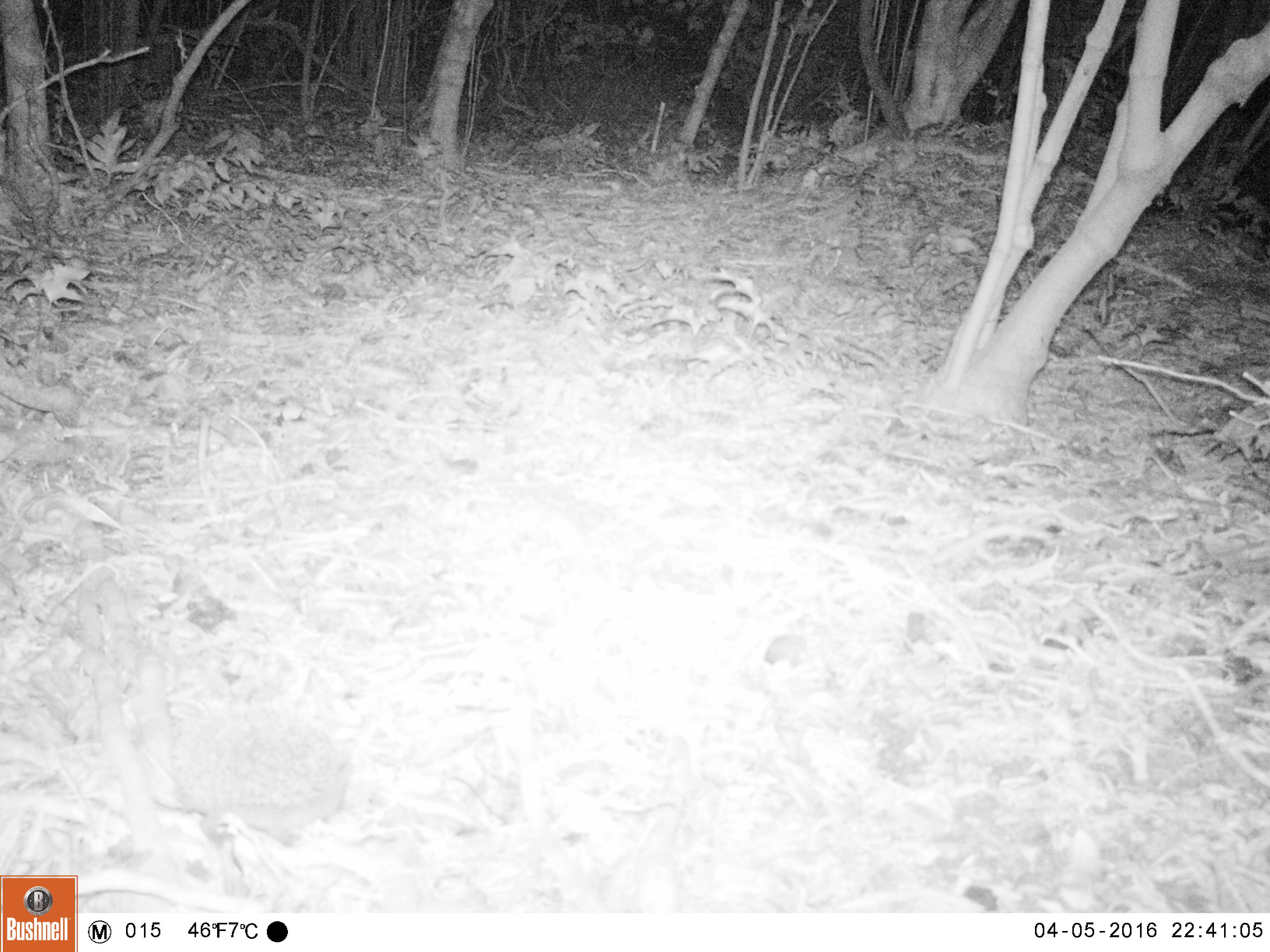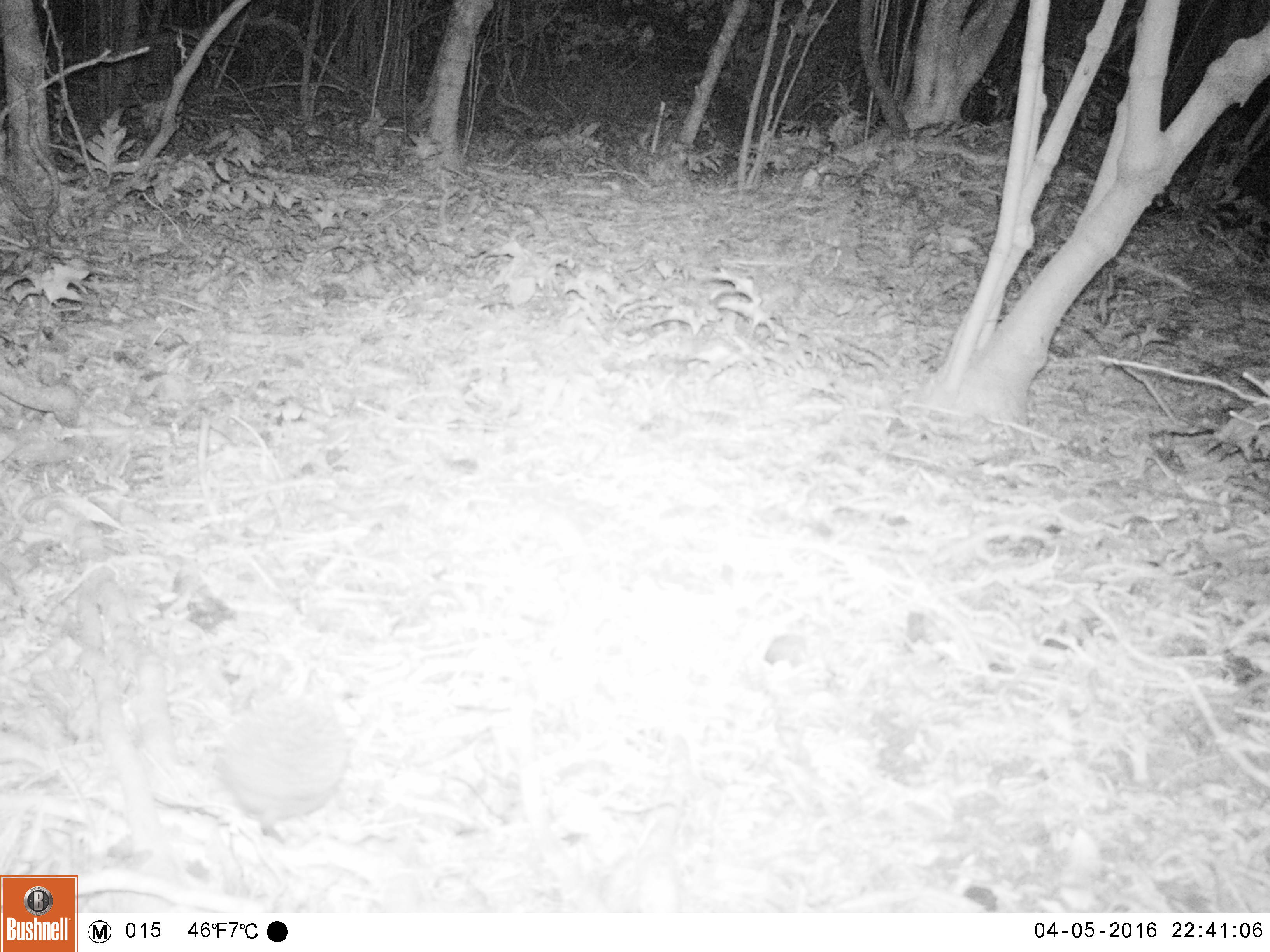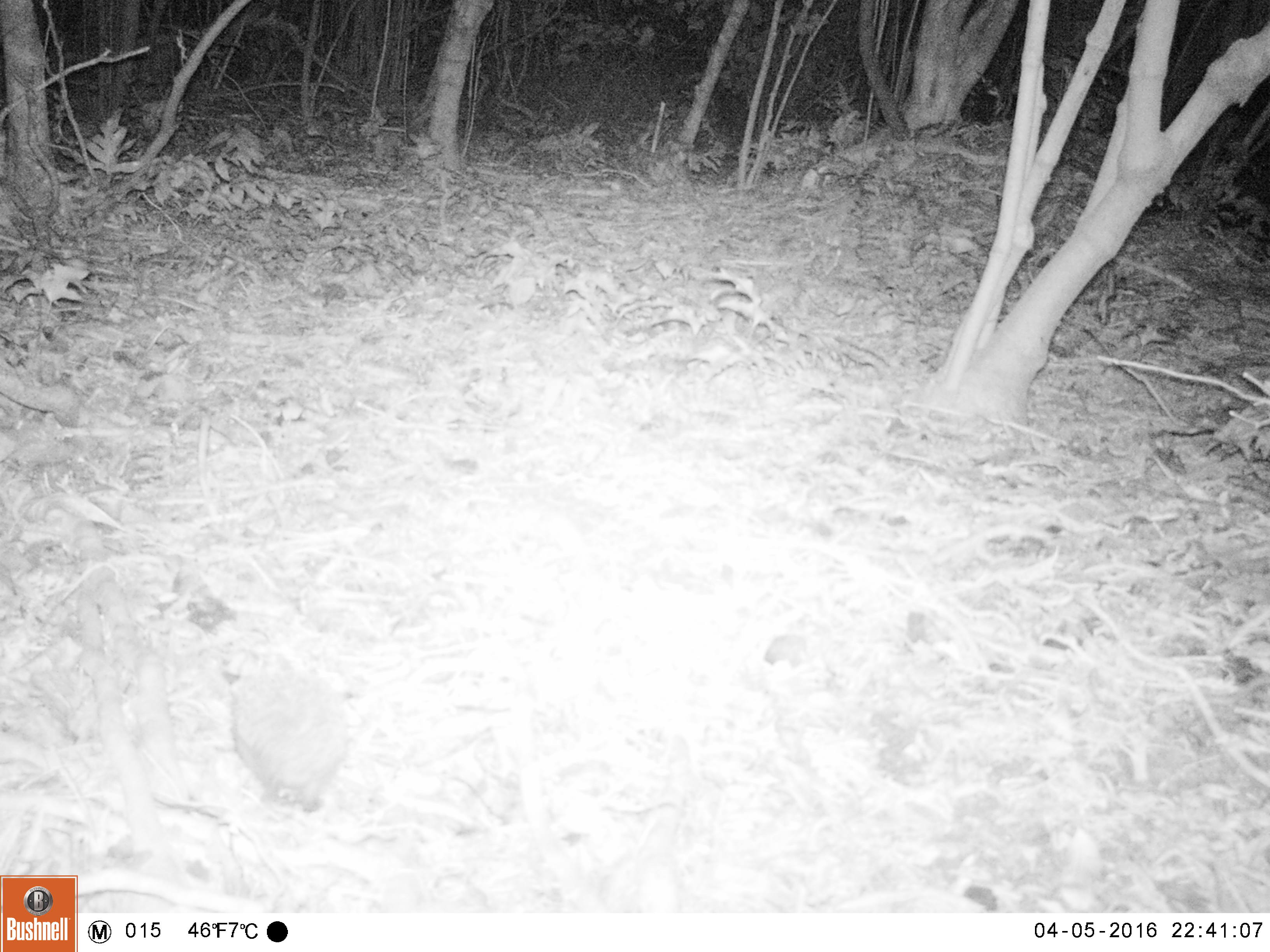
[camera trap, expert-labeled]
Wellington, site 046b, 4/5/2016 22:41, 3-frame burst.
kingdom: Animalia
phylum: Chordata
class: Mammalia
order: Eulipotyphla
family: Erinaceidae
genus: Erinaceus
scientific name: Erinaceus europaeus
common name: hedgehog